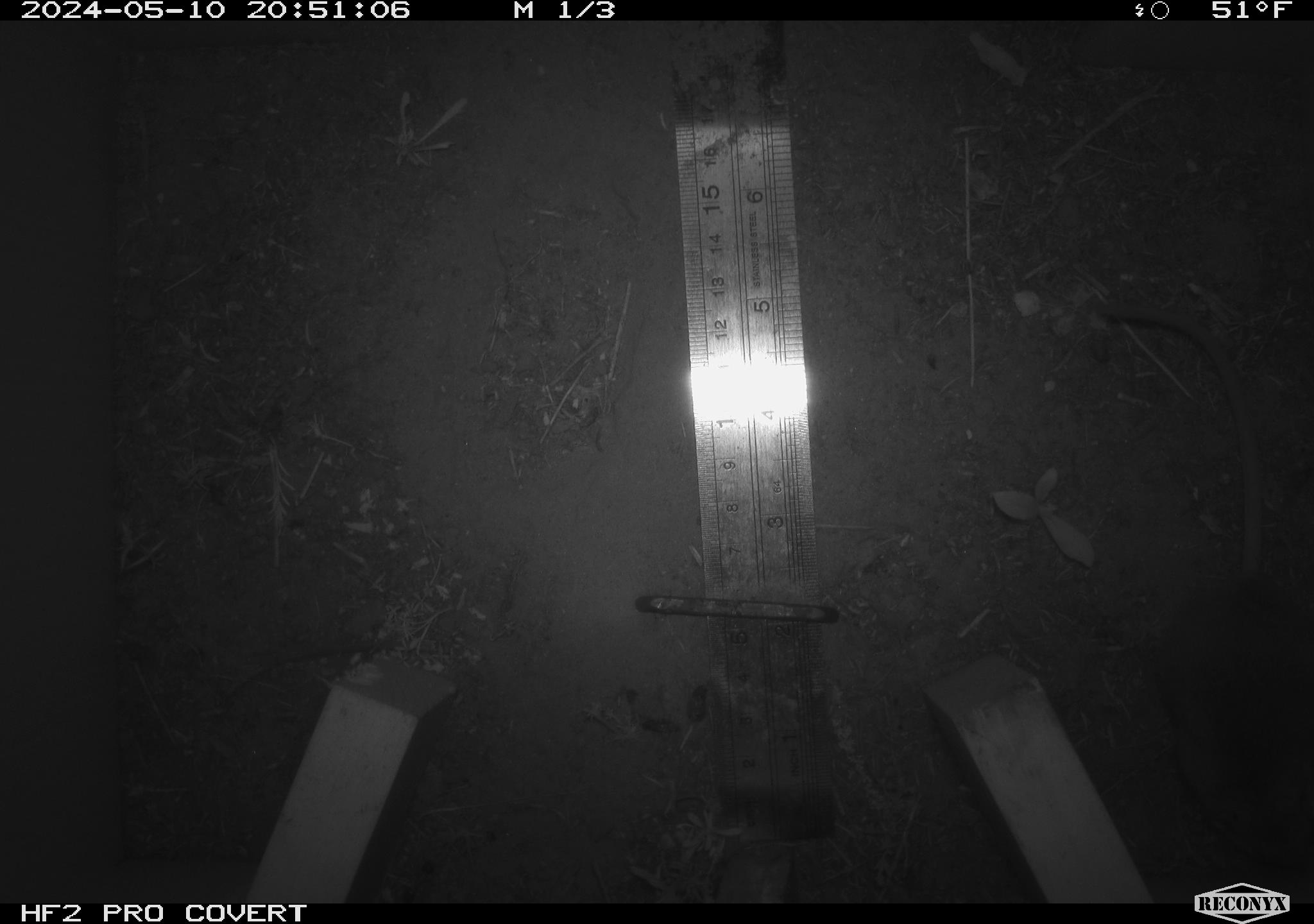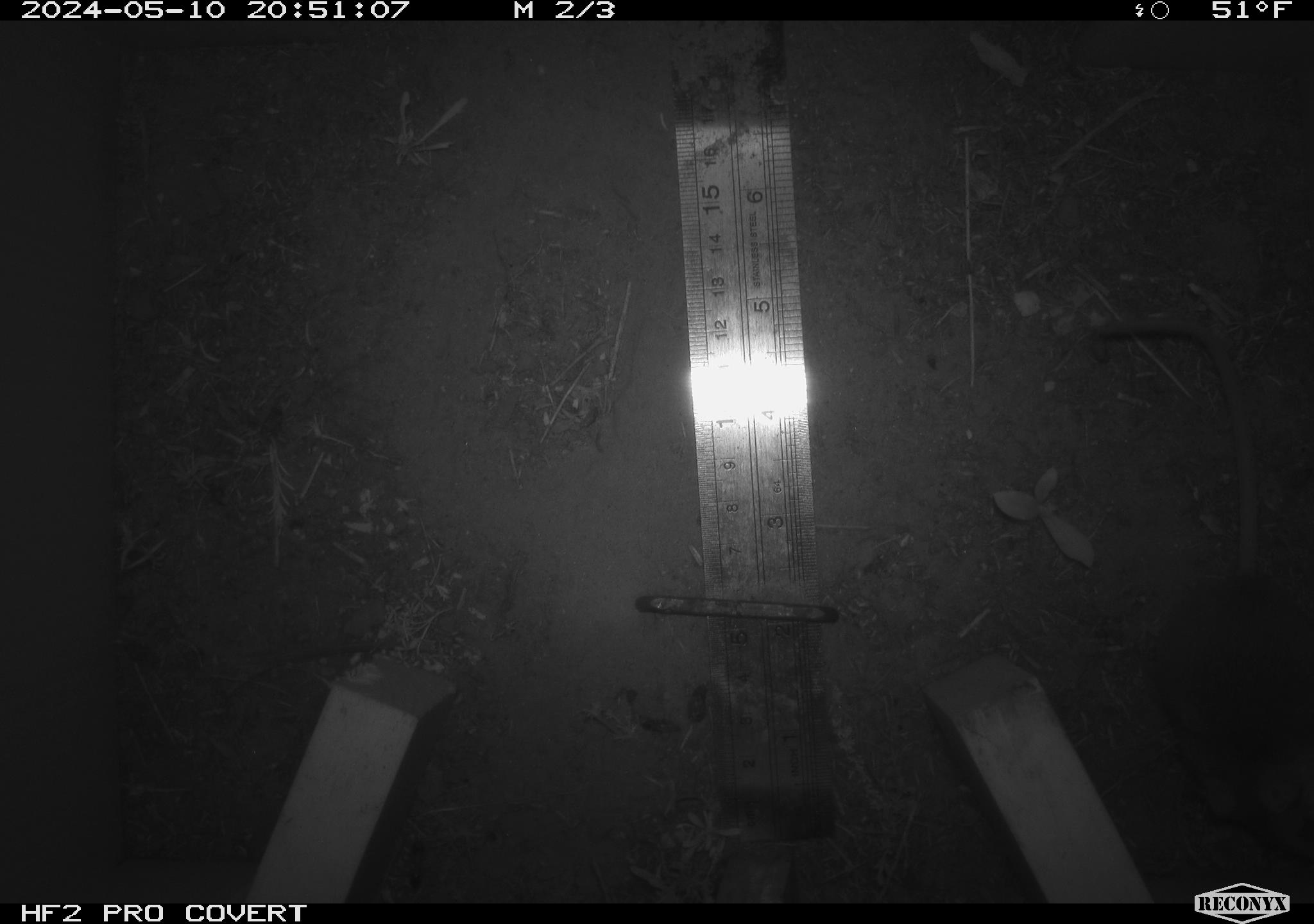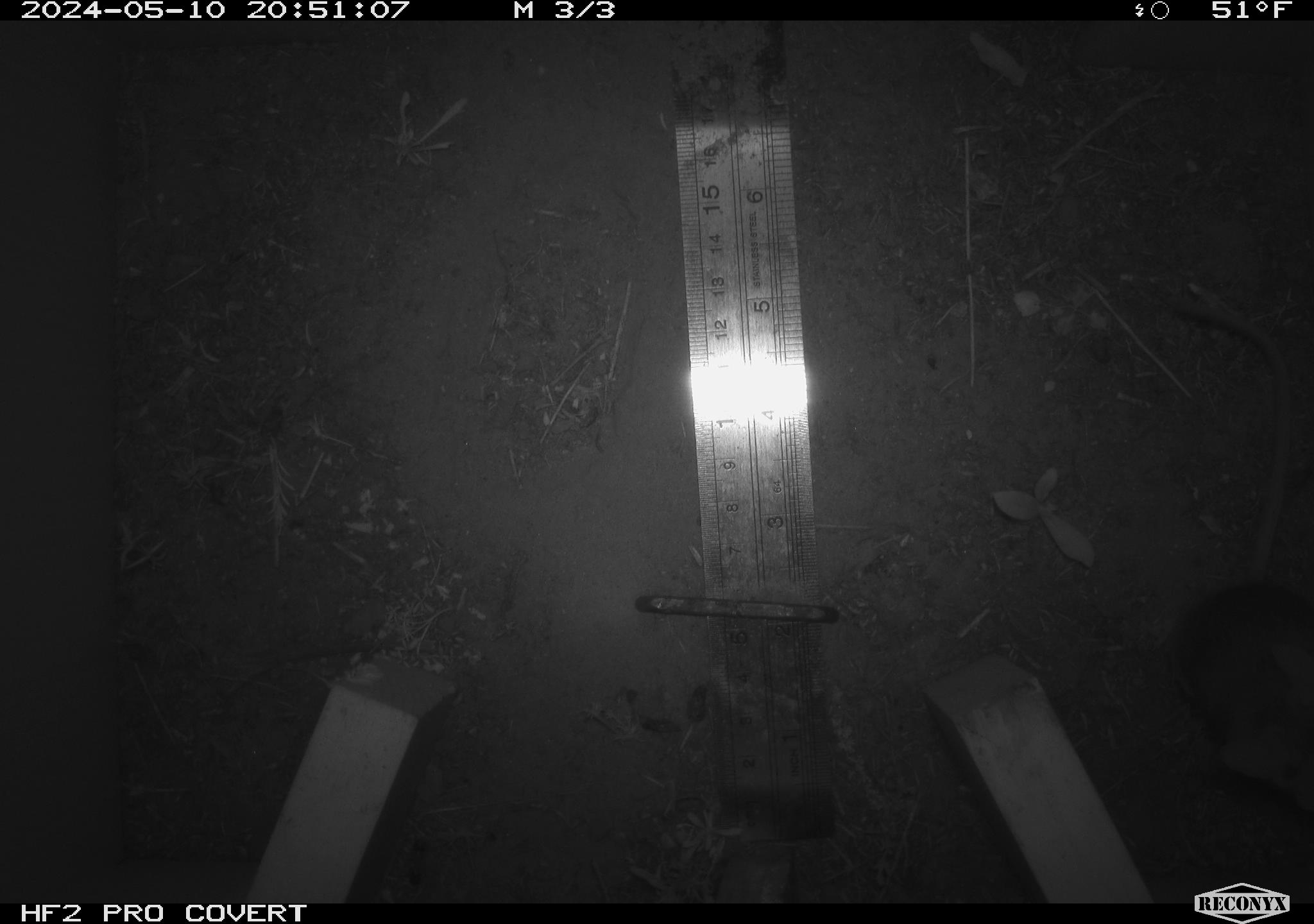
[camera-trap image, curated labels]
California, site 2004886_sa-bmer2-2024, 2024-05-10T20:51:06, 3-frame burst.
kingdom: Animalia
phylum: Chordata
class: Mammalia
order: Rodentia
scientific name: Rodentia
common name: mouse species